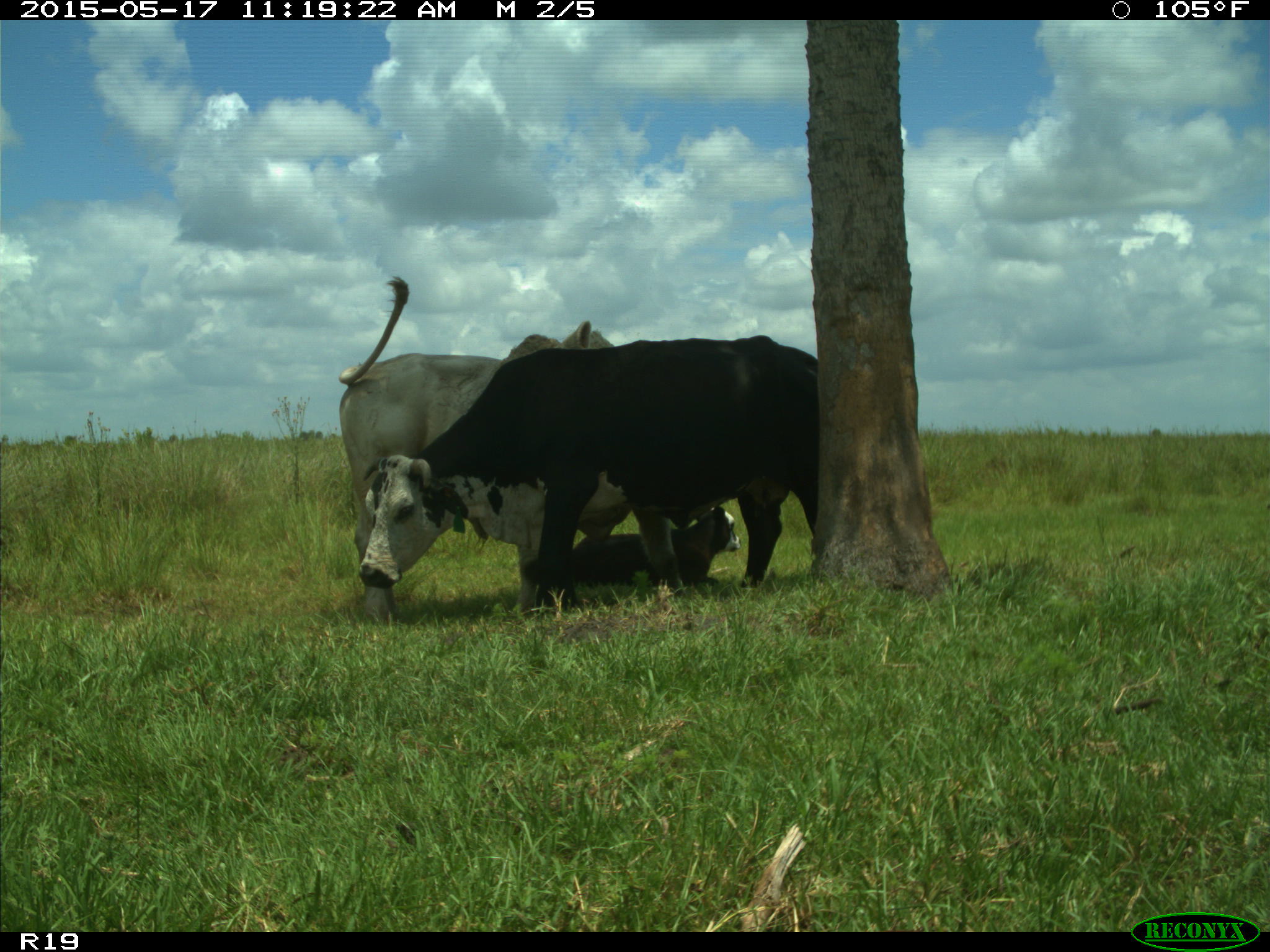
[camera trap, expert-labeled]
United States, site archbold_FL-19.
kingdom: Animalia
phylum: Chordata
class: Mammalia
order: Artiodactyla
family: Bovidae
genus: Bos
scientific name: Bos taurus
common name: domestic cow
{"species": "Bos taurus (domestic cow)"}